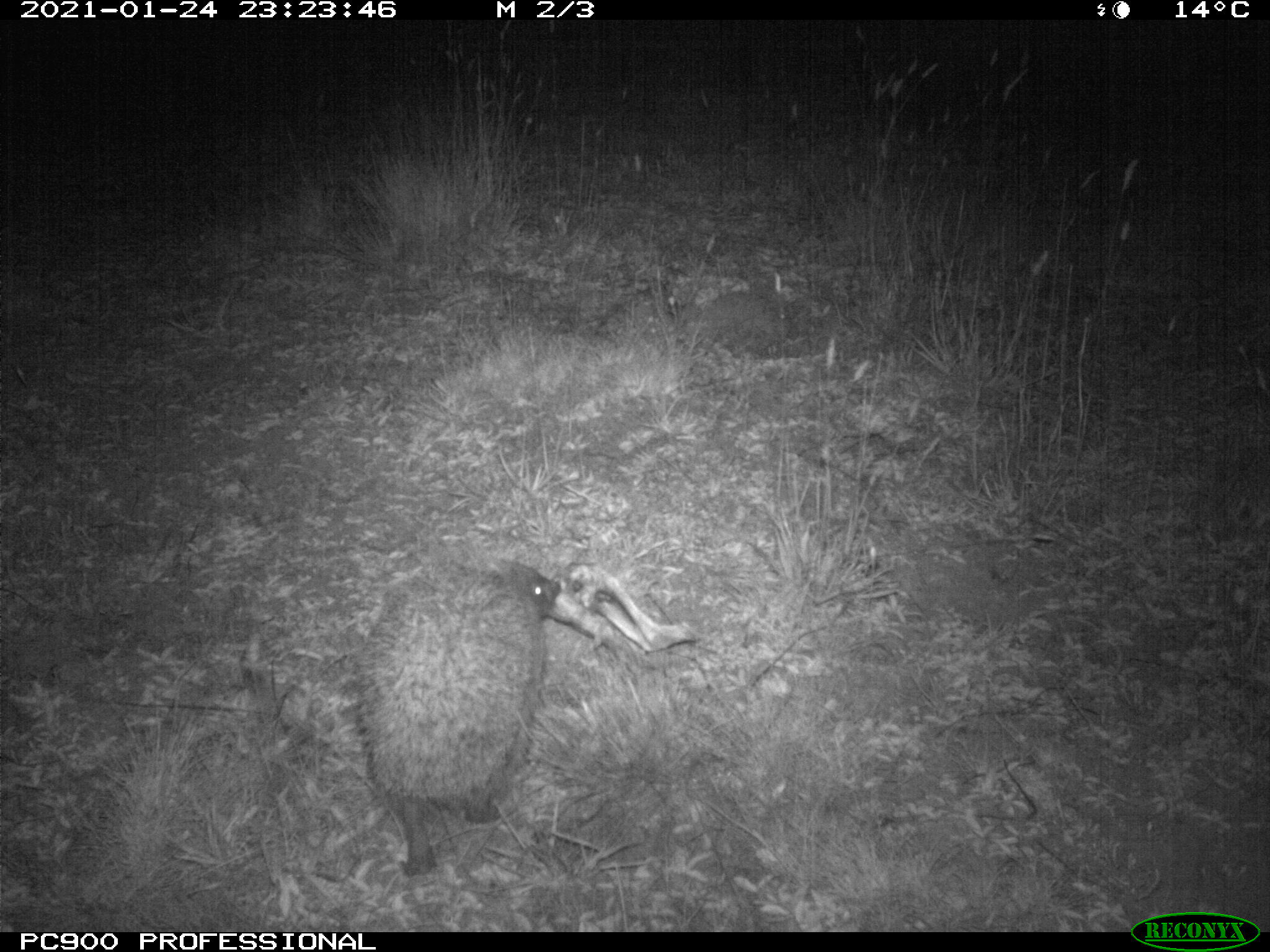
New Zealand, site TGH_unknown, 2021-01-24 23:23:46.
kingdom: Animalia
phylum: Chordata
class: Mammalia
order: Eulipotyphla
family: Erinaceidae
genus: Erinaceus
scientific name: Erinaceus europaeus europaeus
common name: european hedgehog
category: hedgehog